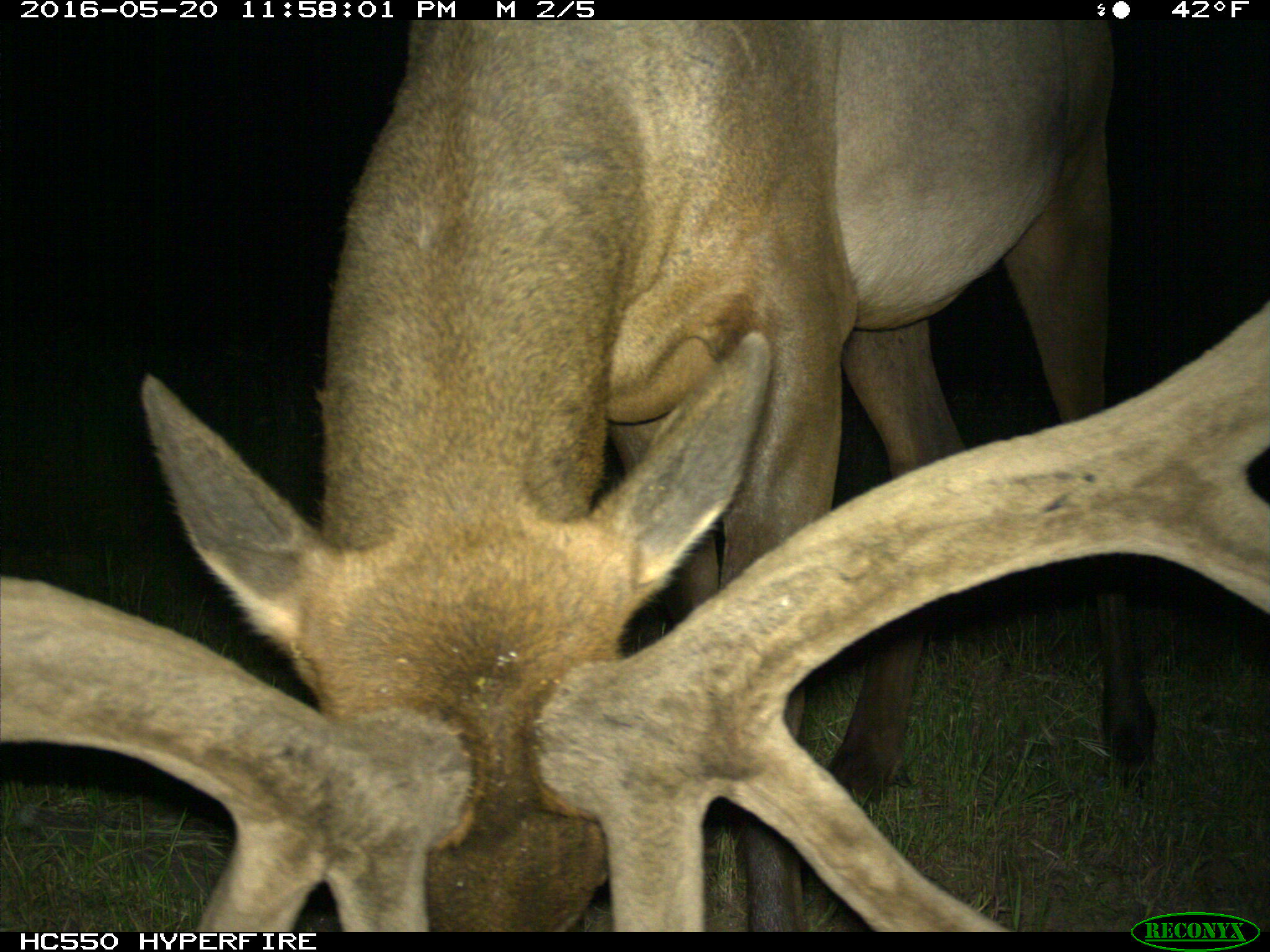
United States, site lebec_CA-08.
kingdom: Animalia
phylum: Chordata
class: Mammalia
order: Artiodactyla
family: Cervidae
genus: Cervus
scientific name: Cervus canadensis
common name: elk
Cervus canadensis (elk).